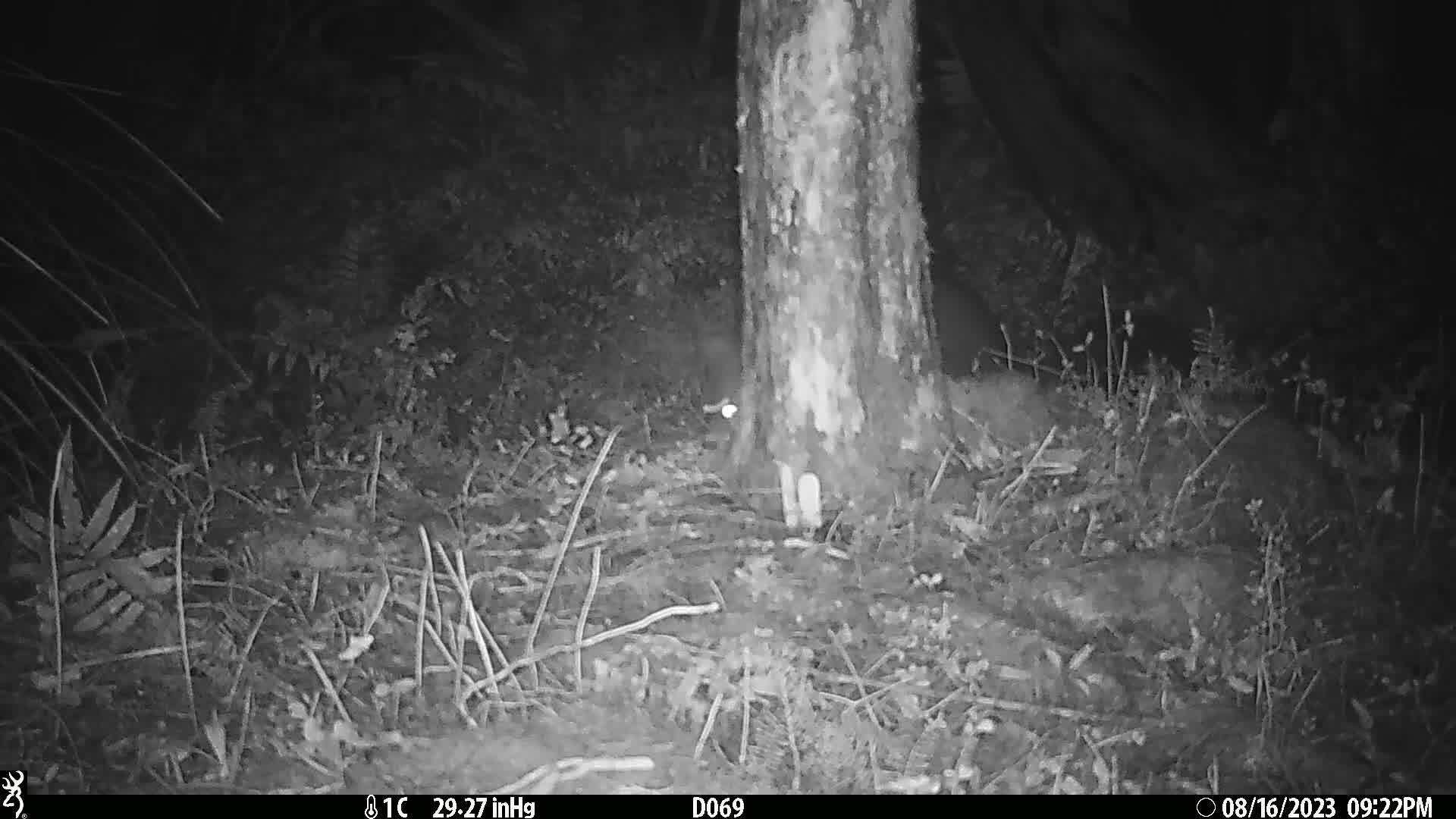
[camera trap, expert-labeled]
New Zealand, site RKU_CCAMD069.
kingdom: Animalia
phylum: Chordata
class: Mammalia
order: Diprotodontia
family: Phalangeridae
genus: Trichosurus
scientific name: Trichosurus vulpecula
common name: common brushtail possum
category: possum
Possum (common brushtail possum) (Trichosurus vulpecula).